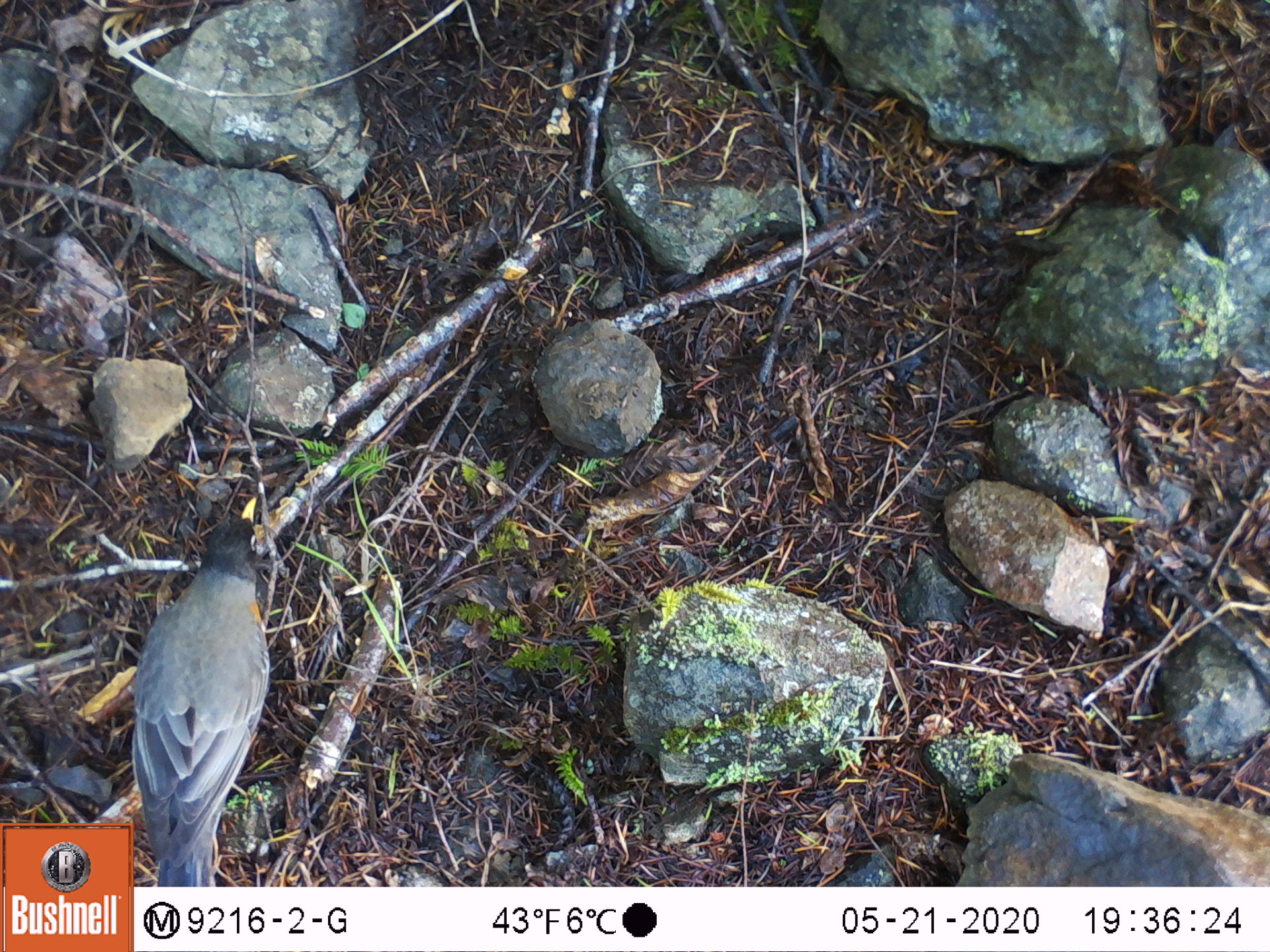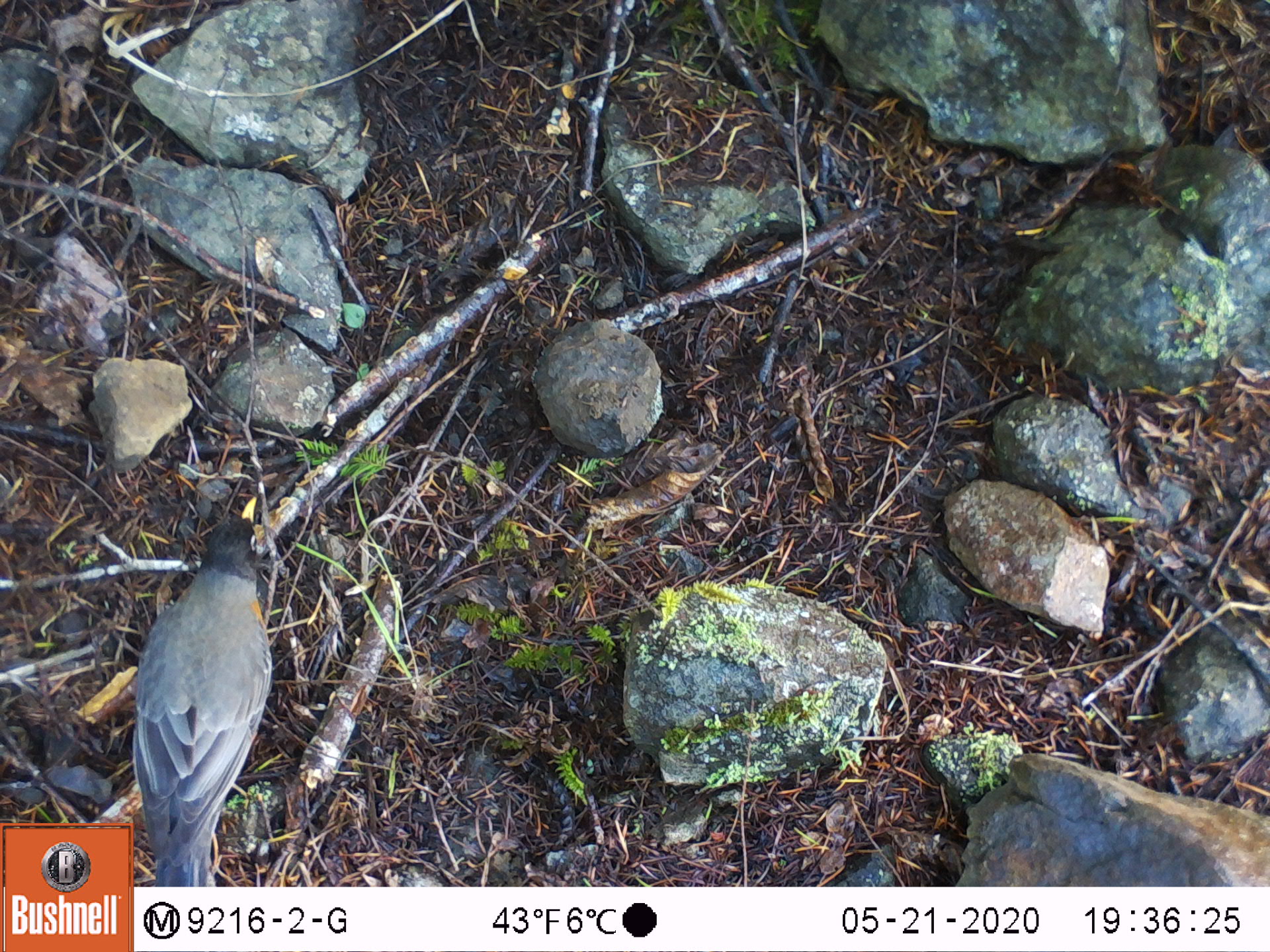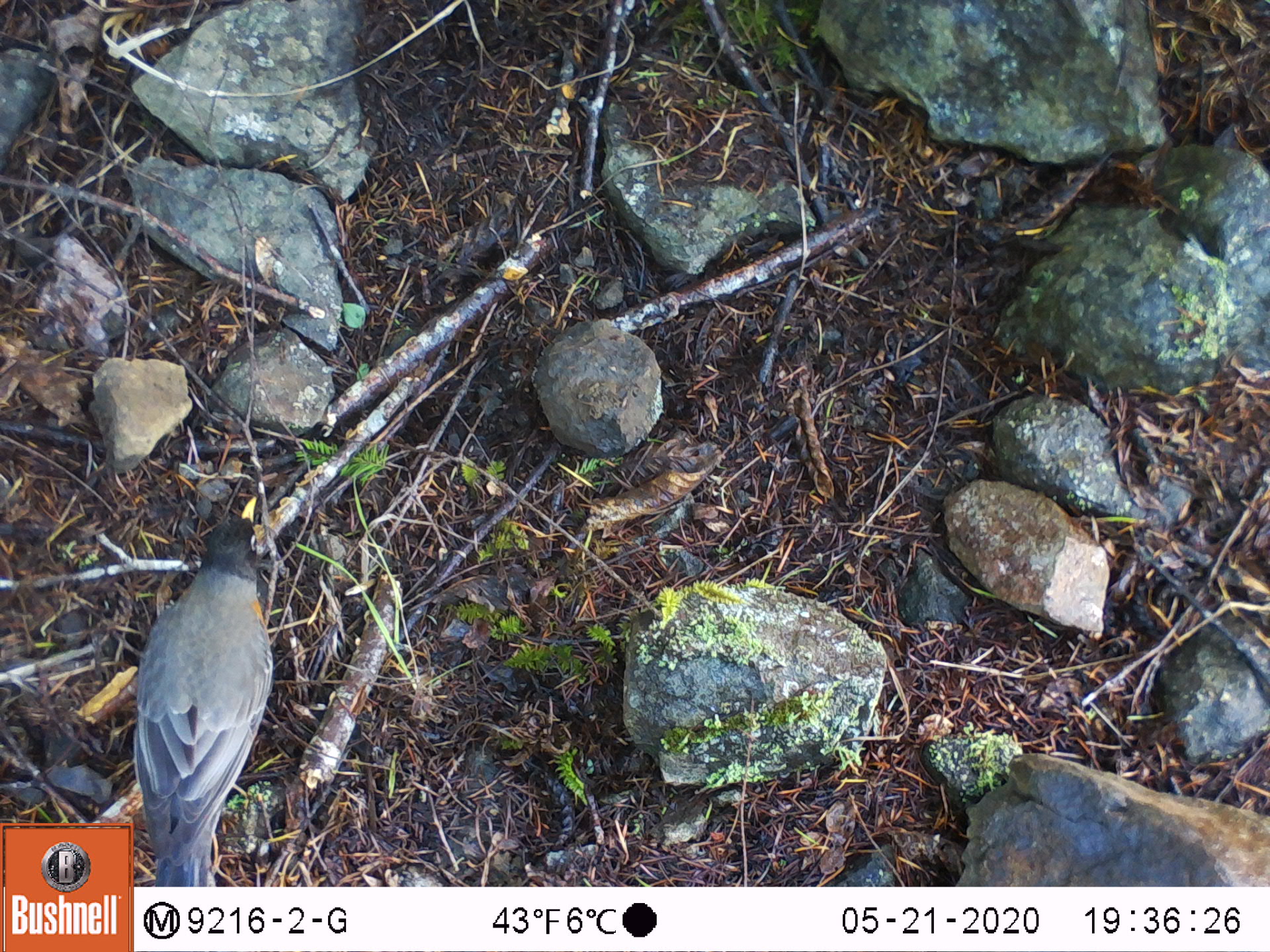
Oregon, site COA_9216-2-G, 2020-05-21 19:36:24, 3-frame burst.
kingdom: Animalia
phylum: Chordata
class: Aves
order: Passeriformes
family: Turdidae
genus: Turdus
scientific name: Turdus migratorius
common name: american robin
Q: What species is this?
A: American robin (Turdus migratorius).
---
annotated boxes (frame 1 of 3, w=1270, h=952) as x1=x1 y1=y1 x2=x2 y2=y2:
american robin: x1=135 y1=488 x2=280 y2=880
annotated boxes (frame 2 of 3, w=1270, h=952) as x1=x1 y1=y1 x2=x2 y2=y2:
american robin: x1=111 y1=486 x2=318 y2=815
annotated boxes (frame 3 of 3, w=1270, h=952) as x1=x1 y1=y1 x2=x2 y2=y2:
american robin: x1=116 y1=490 x2=283 y2=816